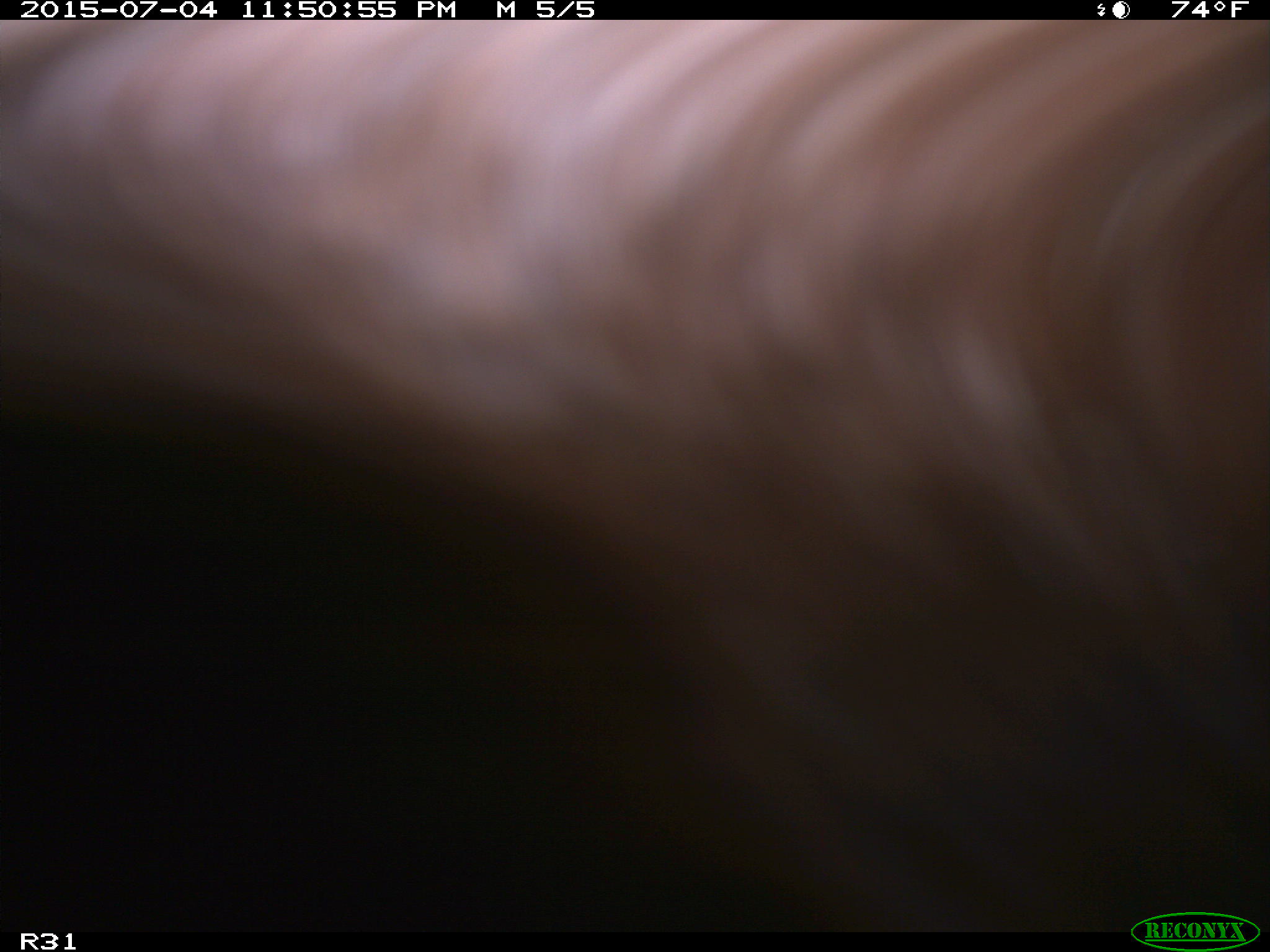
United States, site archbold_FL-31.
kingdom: Animalia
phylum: Chordata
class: Mammalia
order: Artiodactyla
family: Bovidae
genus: Bos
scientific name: Bos taurus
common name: domestic cow